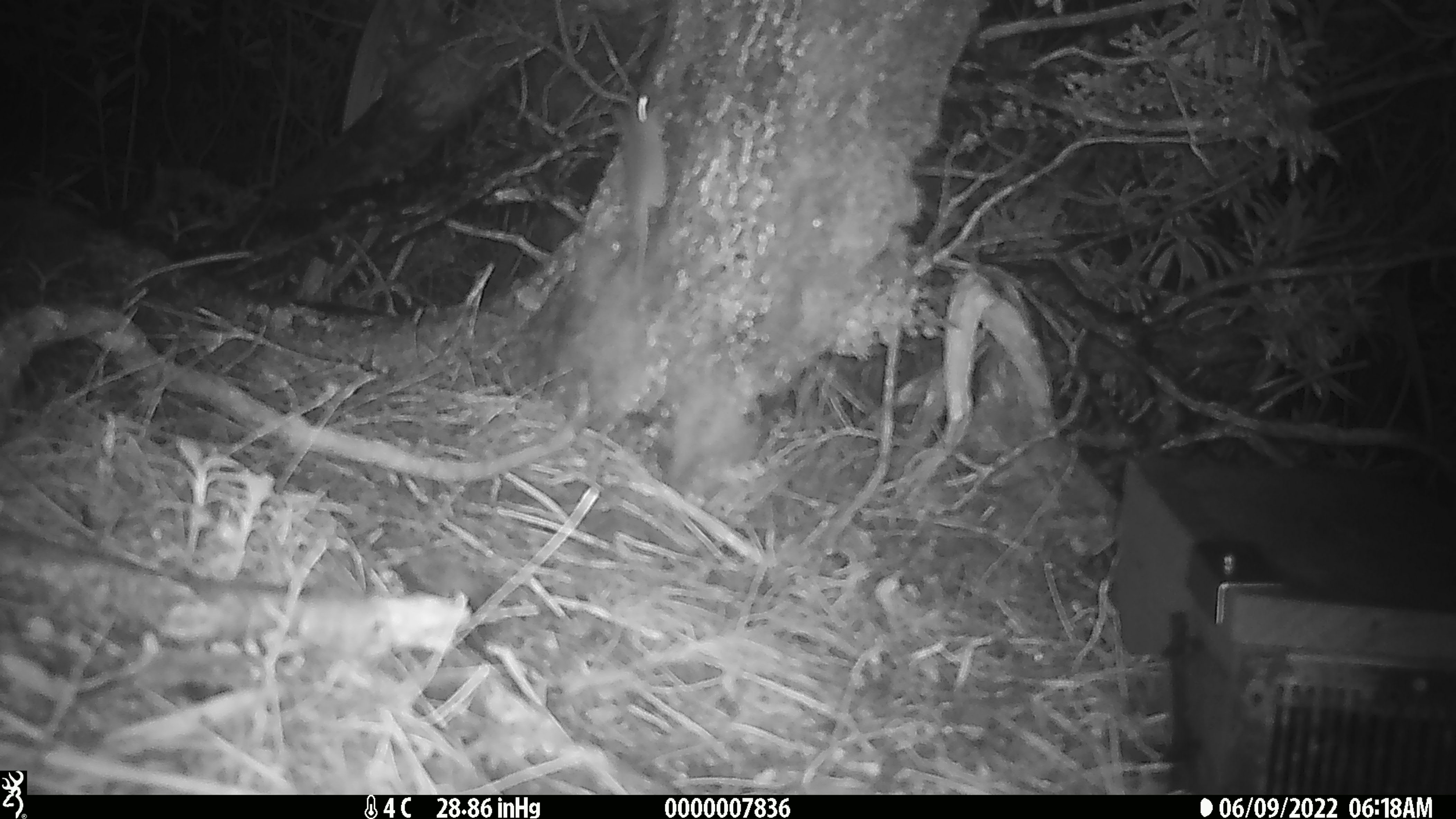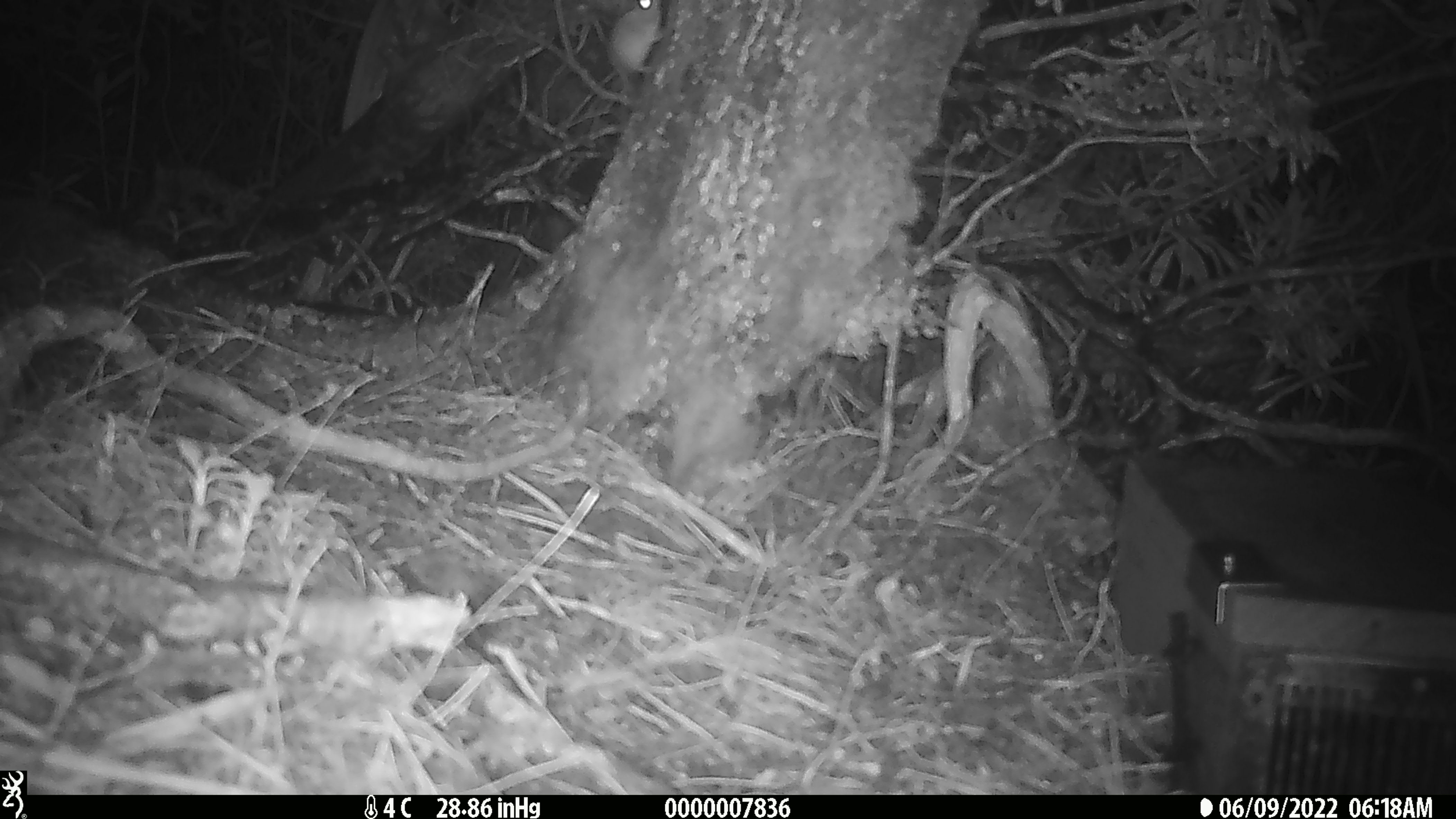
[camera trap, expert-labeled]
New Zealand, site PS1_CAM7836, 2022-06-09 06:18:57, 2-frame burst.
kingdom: Animalia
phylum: Chordata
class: Mammalia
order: Rodentia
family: Muridae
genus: Mus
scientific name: Mus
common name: mouse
Mouse (Mus).